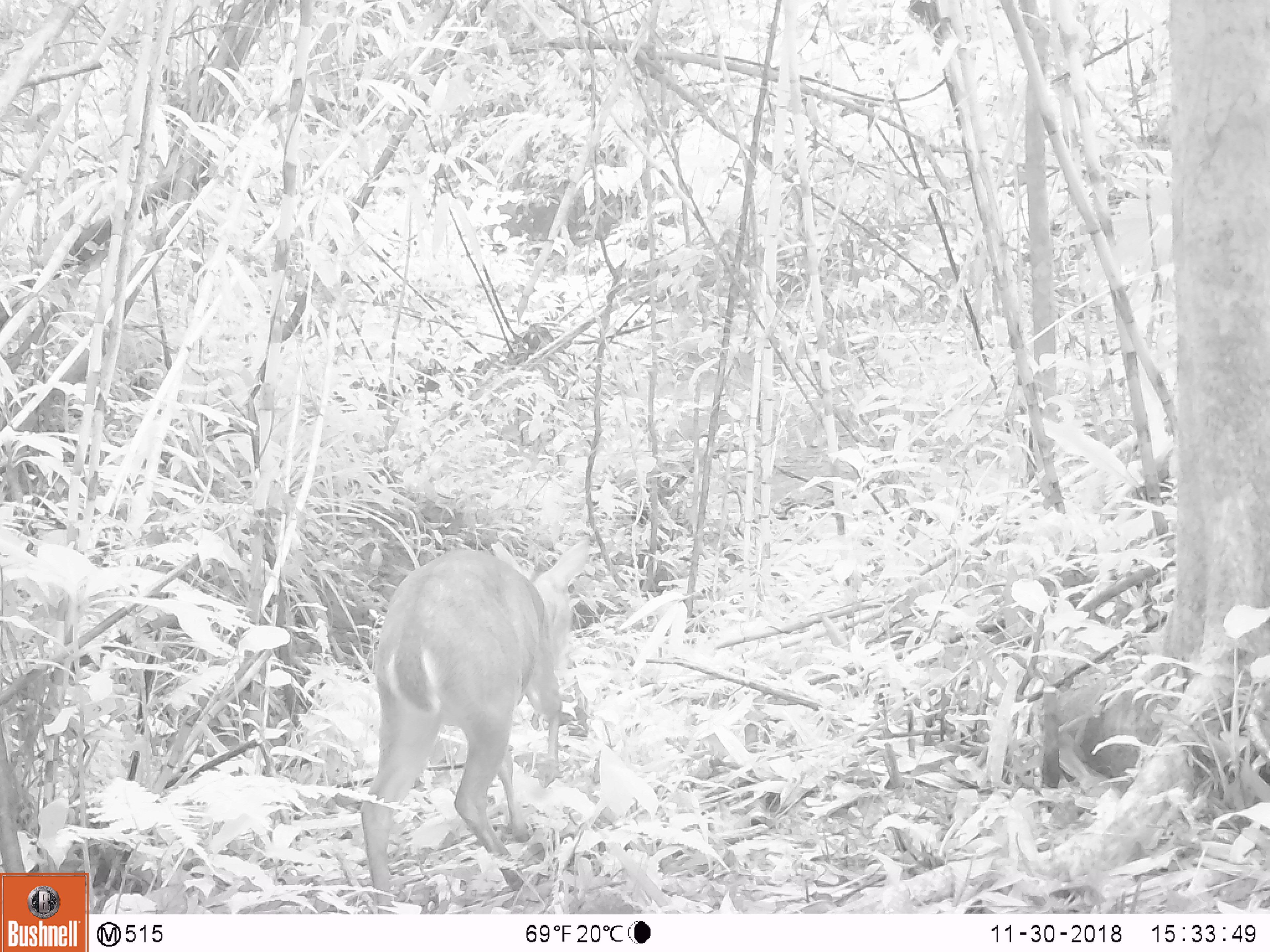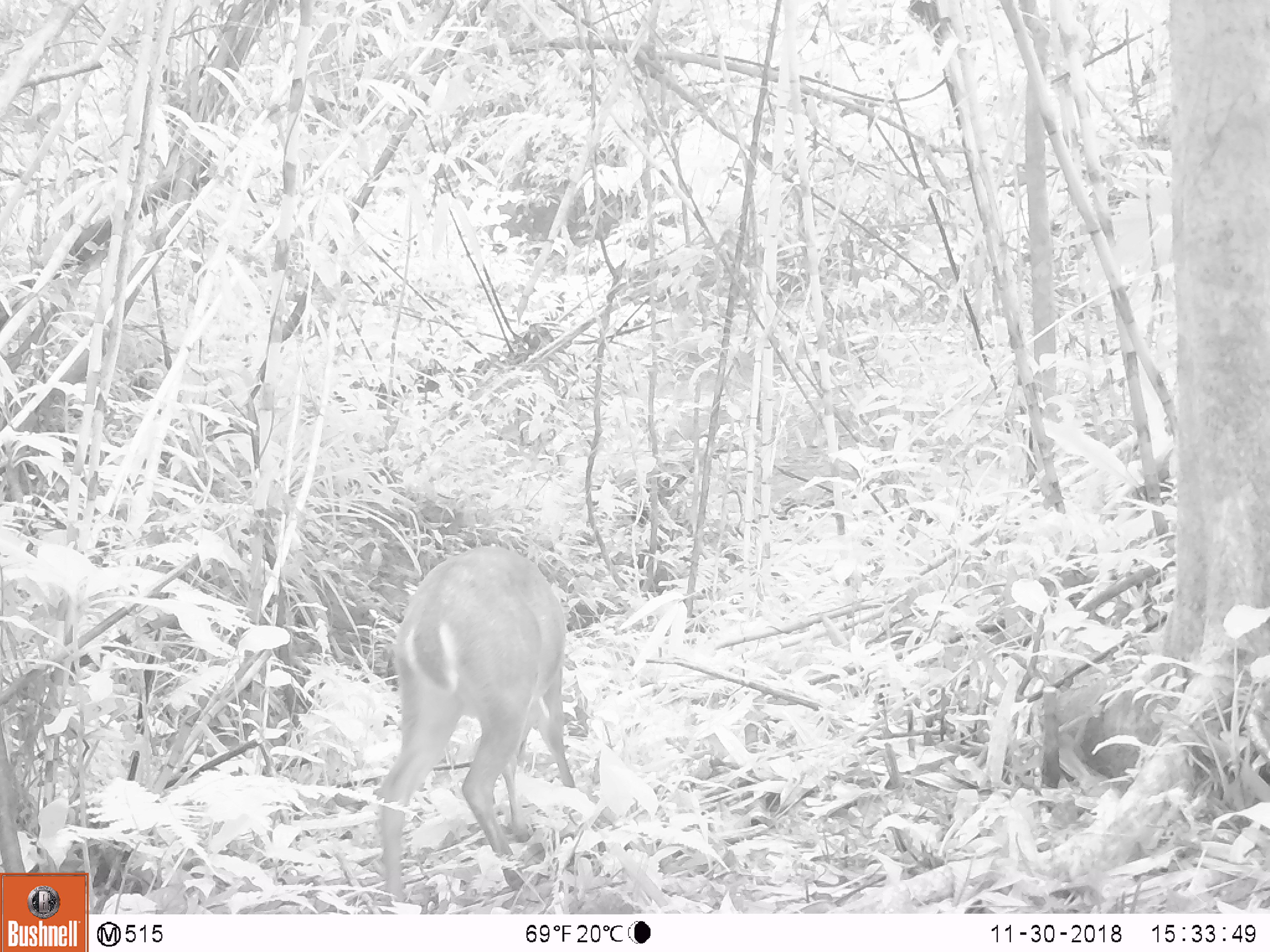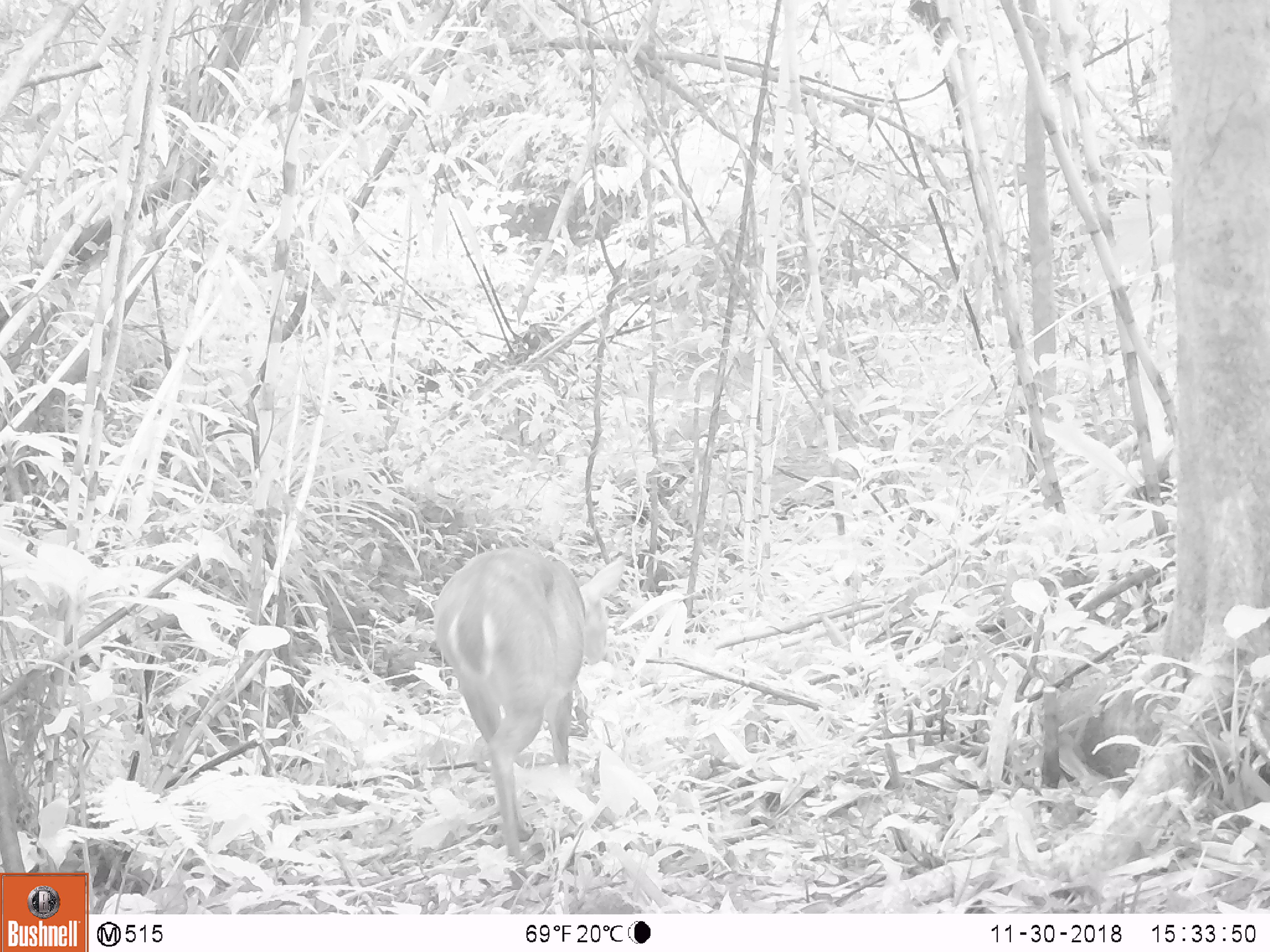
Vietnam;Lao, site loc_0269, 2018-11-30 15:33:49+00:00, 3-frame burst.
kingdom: Animalia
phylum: Chordata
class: Mammalia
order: Artiodactyla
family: Cervidae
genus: Muntiacus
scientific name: Muntiacus vuquangensis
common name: large-antlered muntjac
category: large antlered muntjac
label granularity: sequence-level